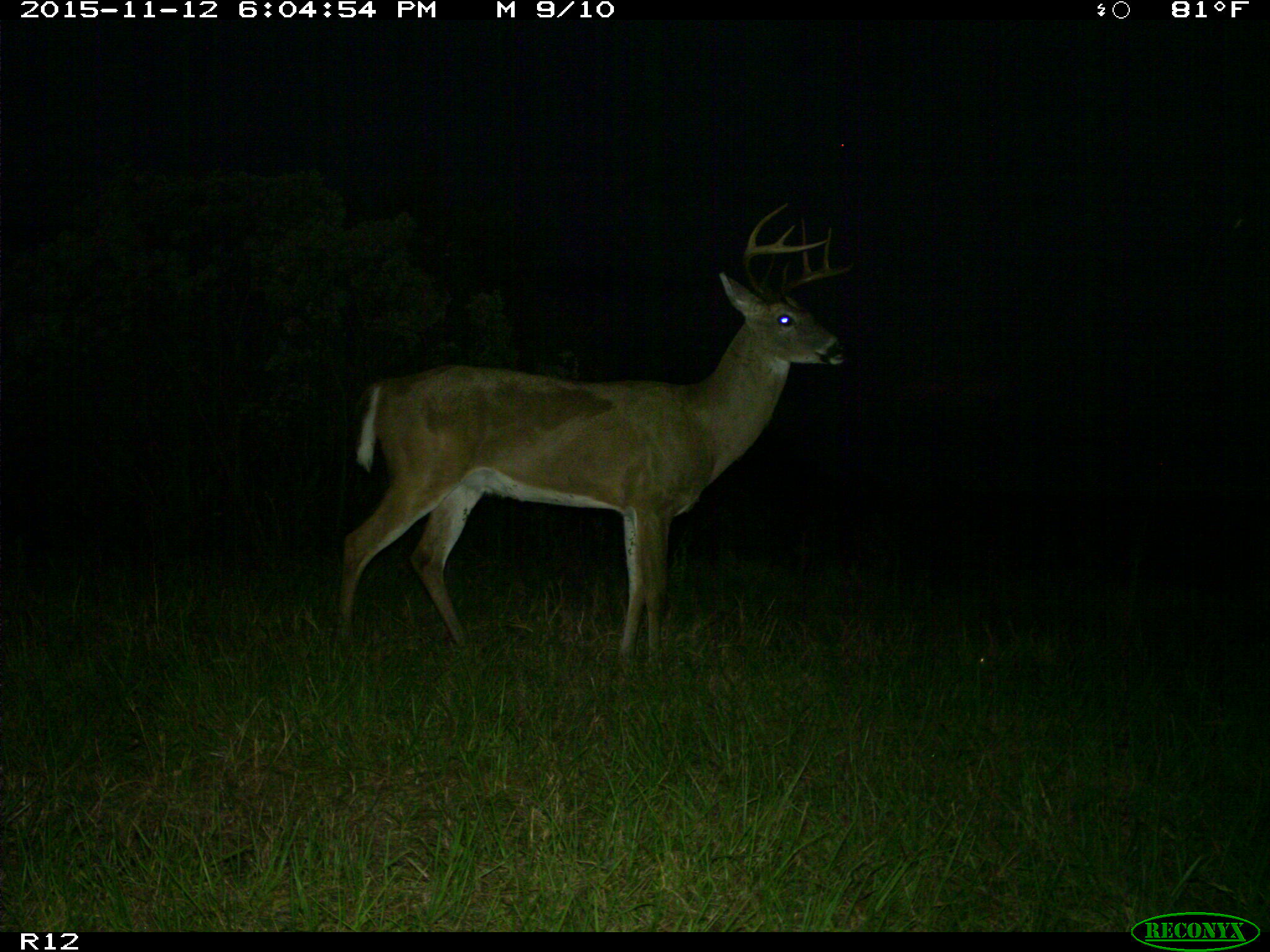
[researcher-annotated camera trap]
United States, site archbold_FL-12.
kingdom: Animalia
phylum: Chordata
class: Mammalia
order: Artiodactyla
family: Cervidae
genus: Odocoileus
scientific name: Odocoileus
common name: deer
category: unidentified deer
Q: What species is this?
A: Unidentified deer (deer) (Odocoileus).